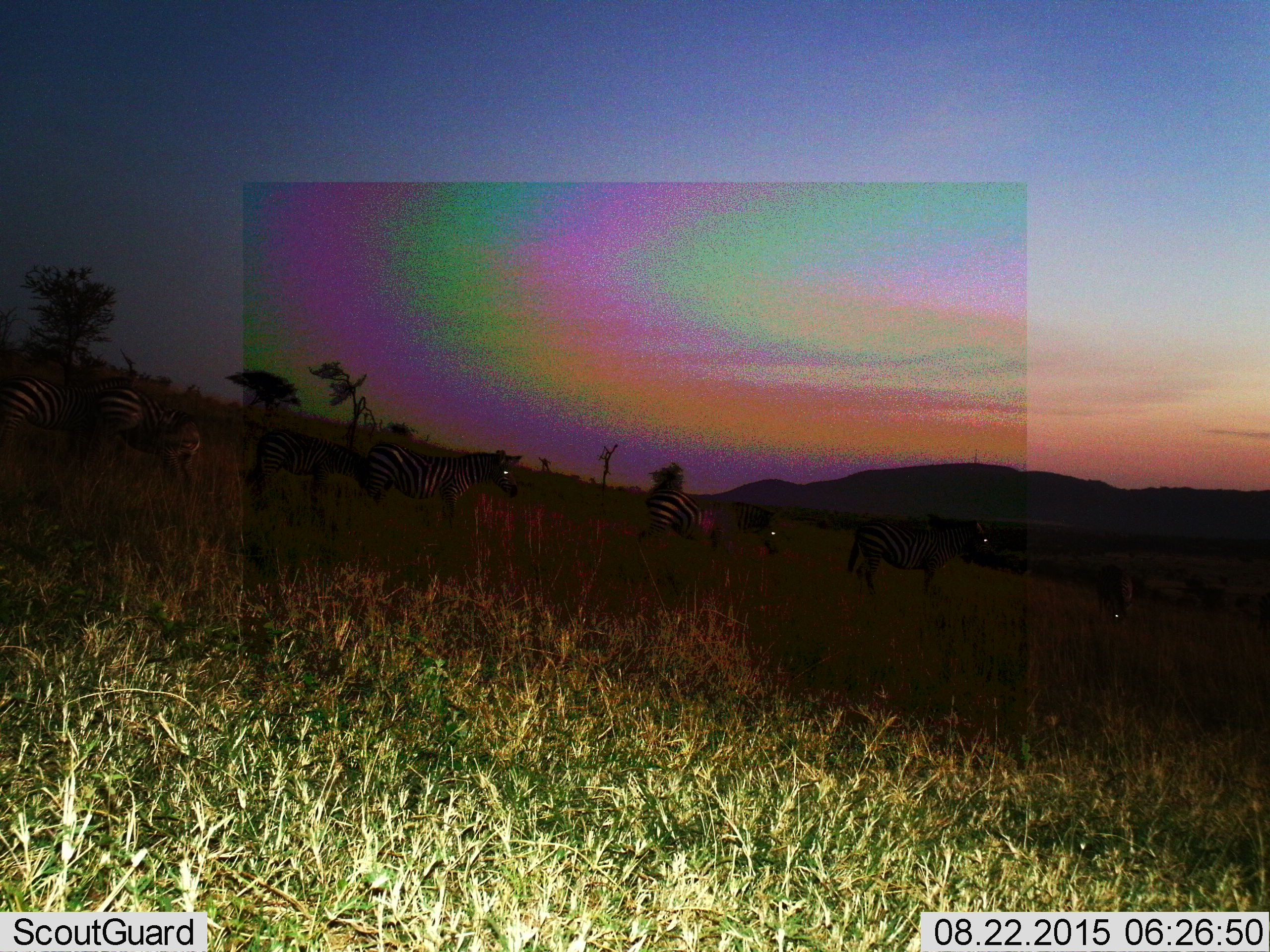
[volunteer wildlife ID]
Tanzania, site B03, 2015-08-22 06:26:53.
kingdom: Animalia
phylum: Chordata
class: Mammalia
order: Perissodactyla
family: Equidae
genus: Equus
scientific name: Equus quagga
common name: plains zebra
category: zebra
Zebra (plains zebra) (Equus quagga), count 7. Behavior (volunteer vote fractions): standing 61%, resting 0%, moving 61%, interacting 0%. Young present (vote fraction): 22%. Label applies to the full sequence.